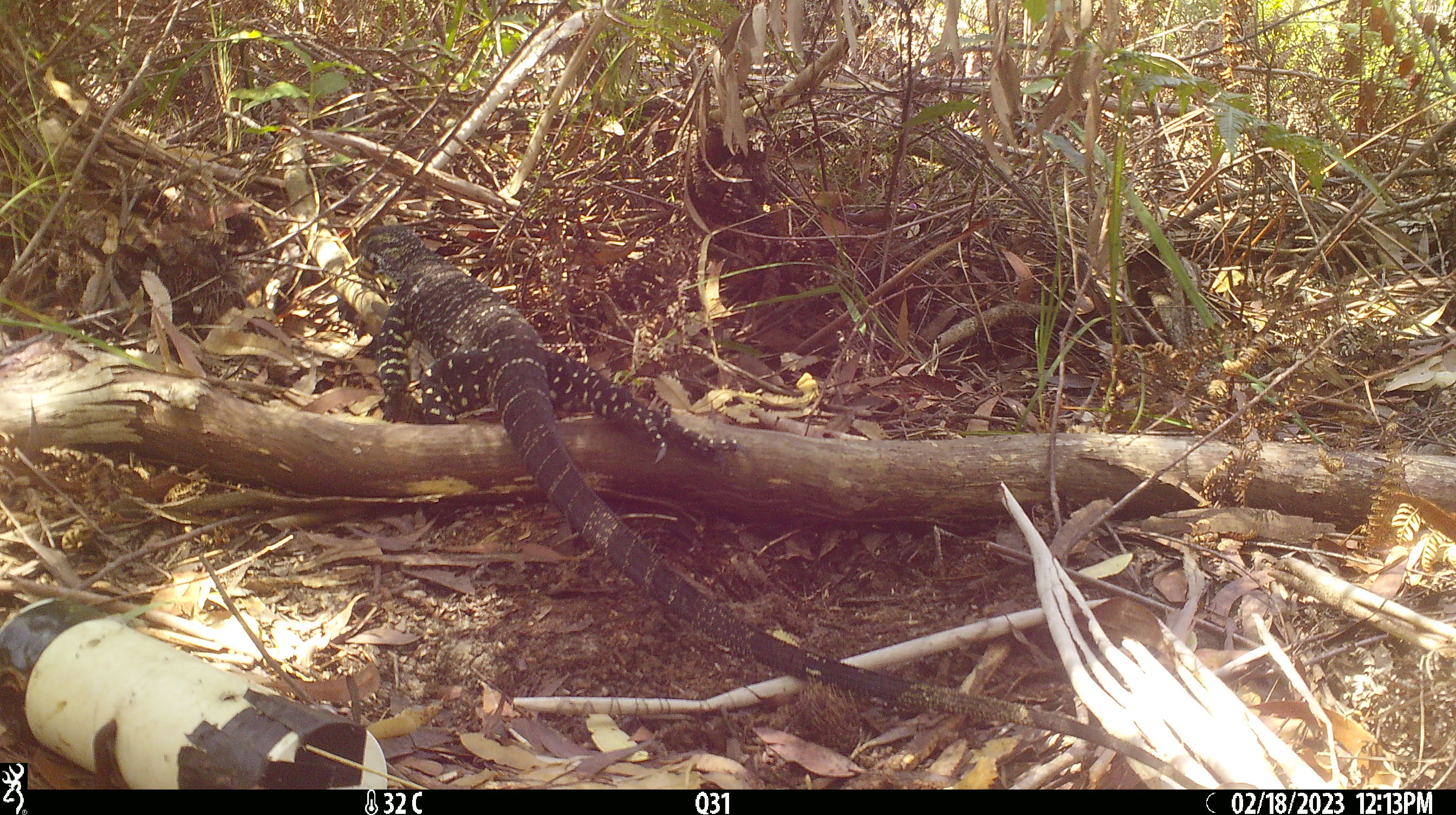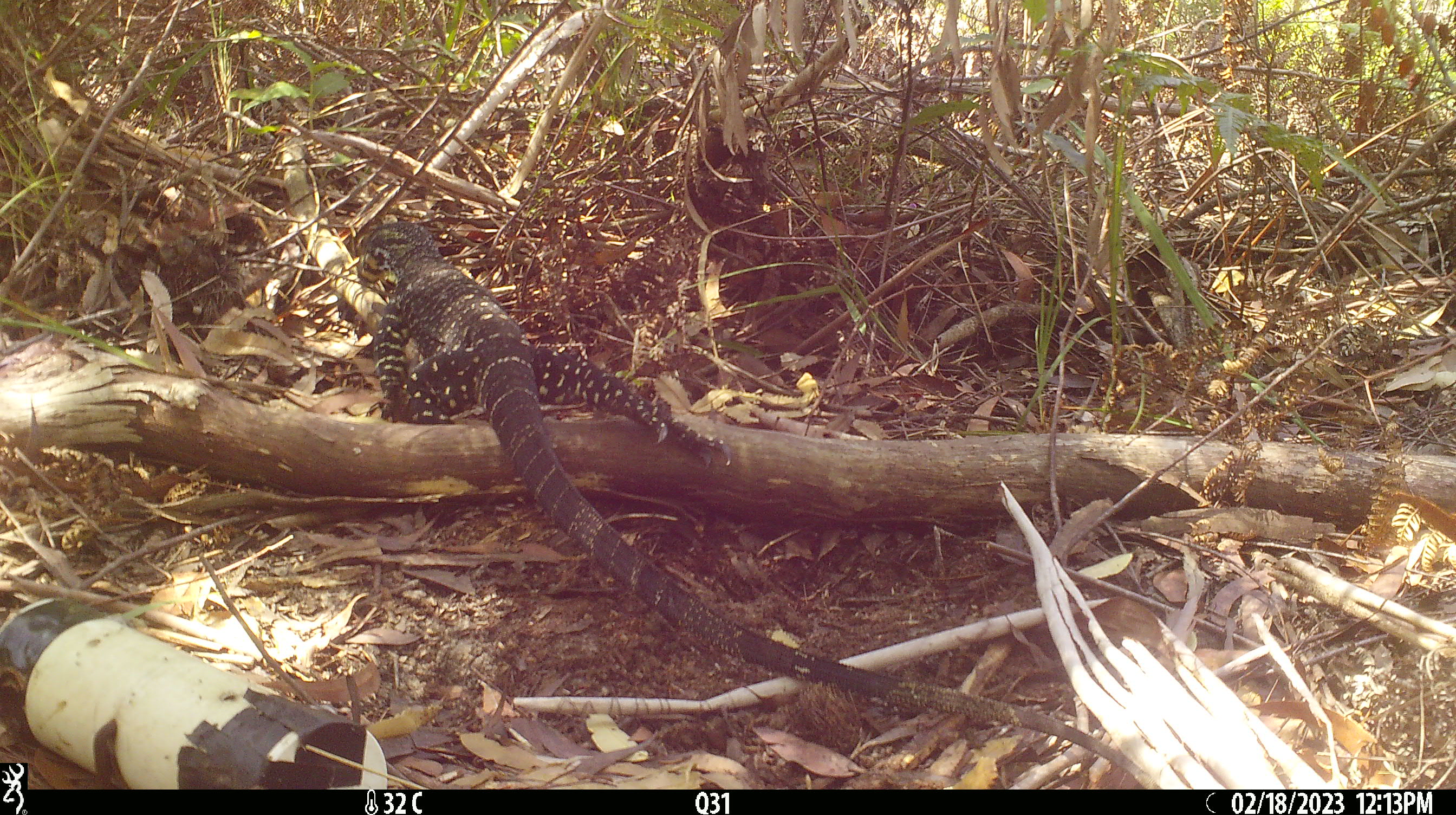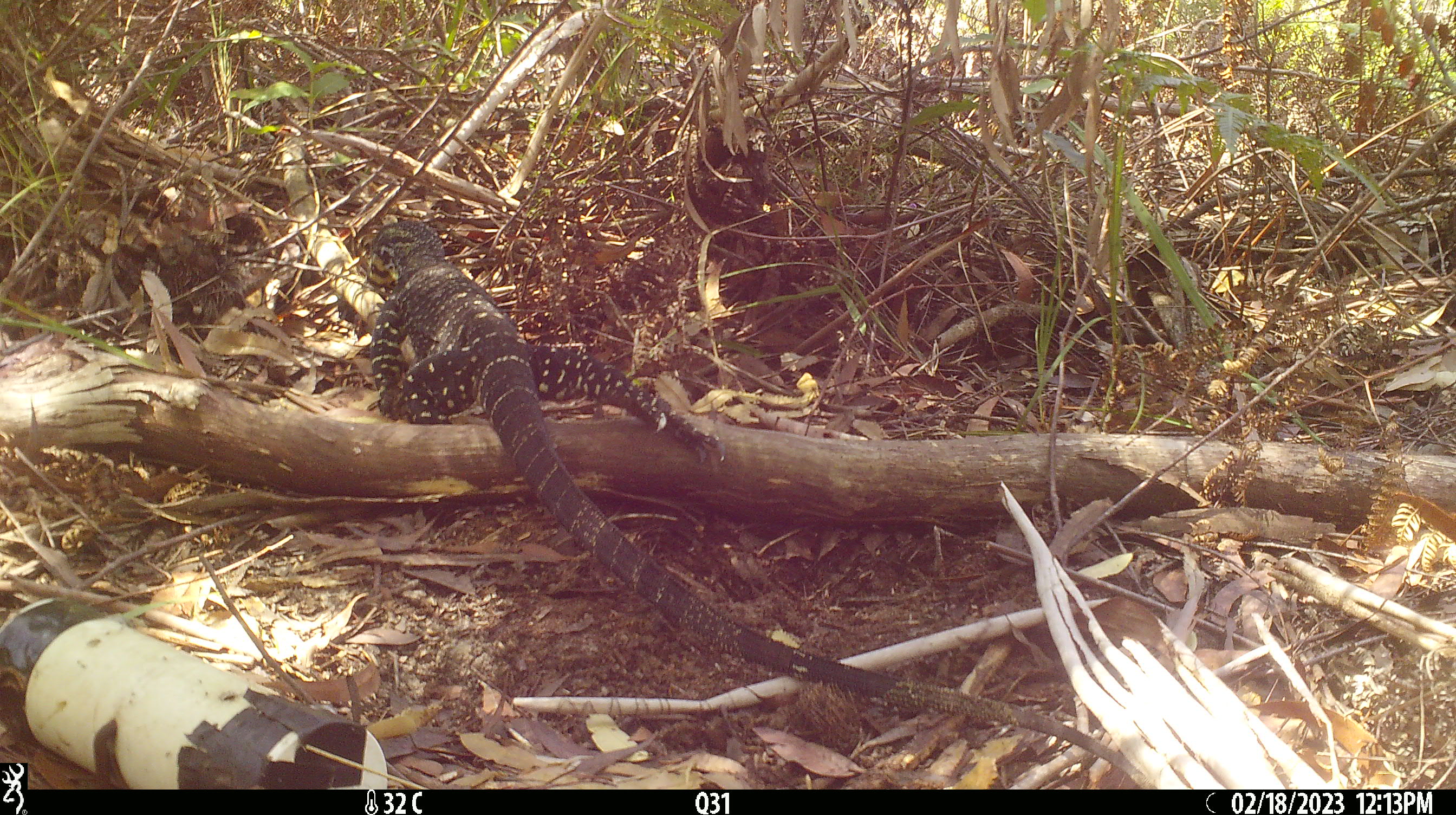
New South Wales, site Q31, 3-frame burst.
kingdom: Animalia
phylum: Chordata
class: Reptilia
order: Squamata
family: Varanidae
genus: Varanus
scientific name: Varanus varius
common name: lace monitor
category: goanna